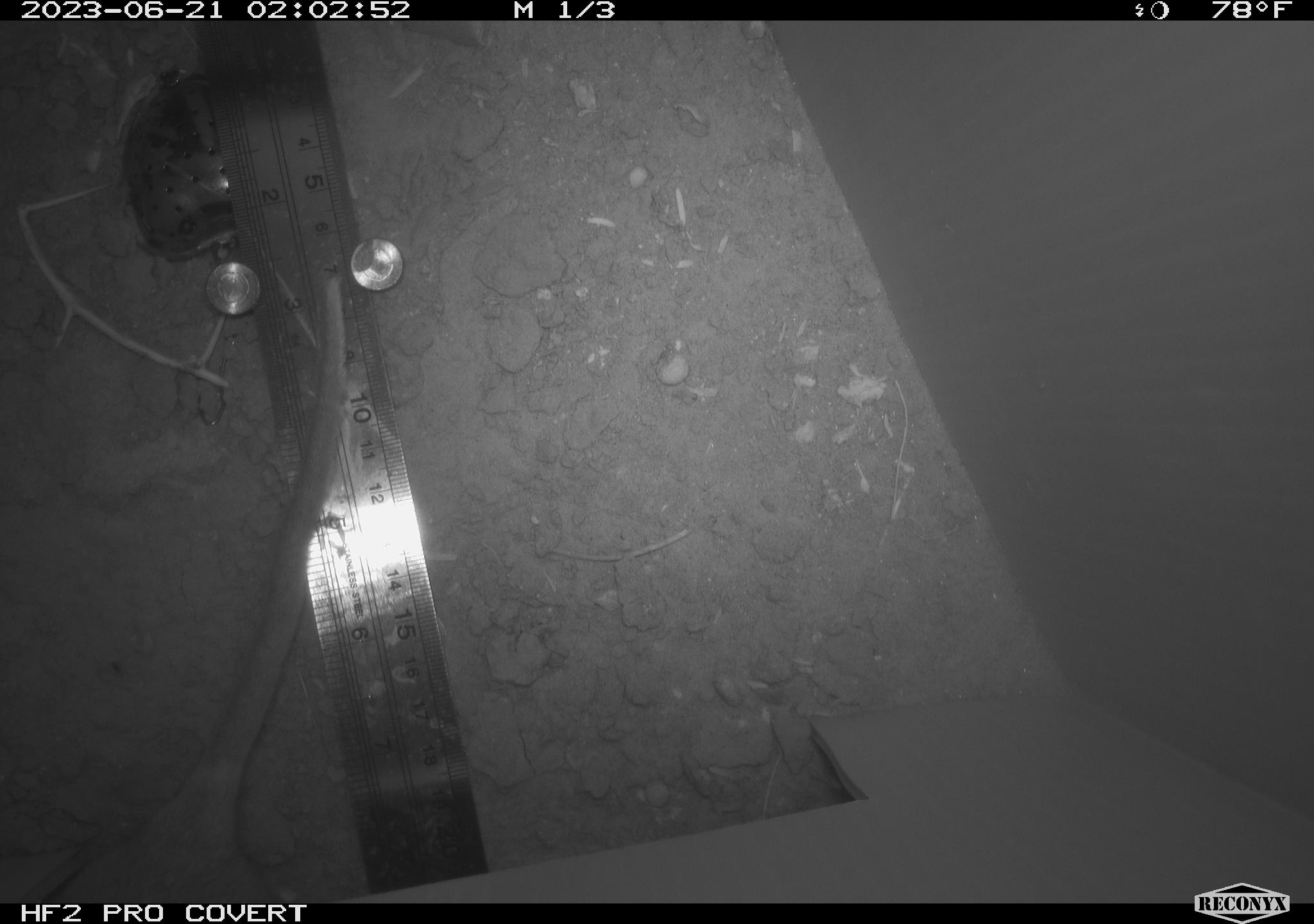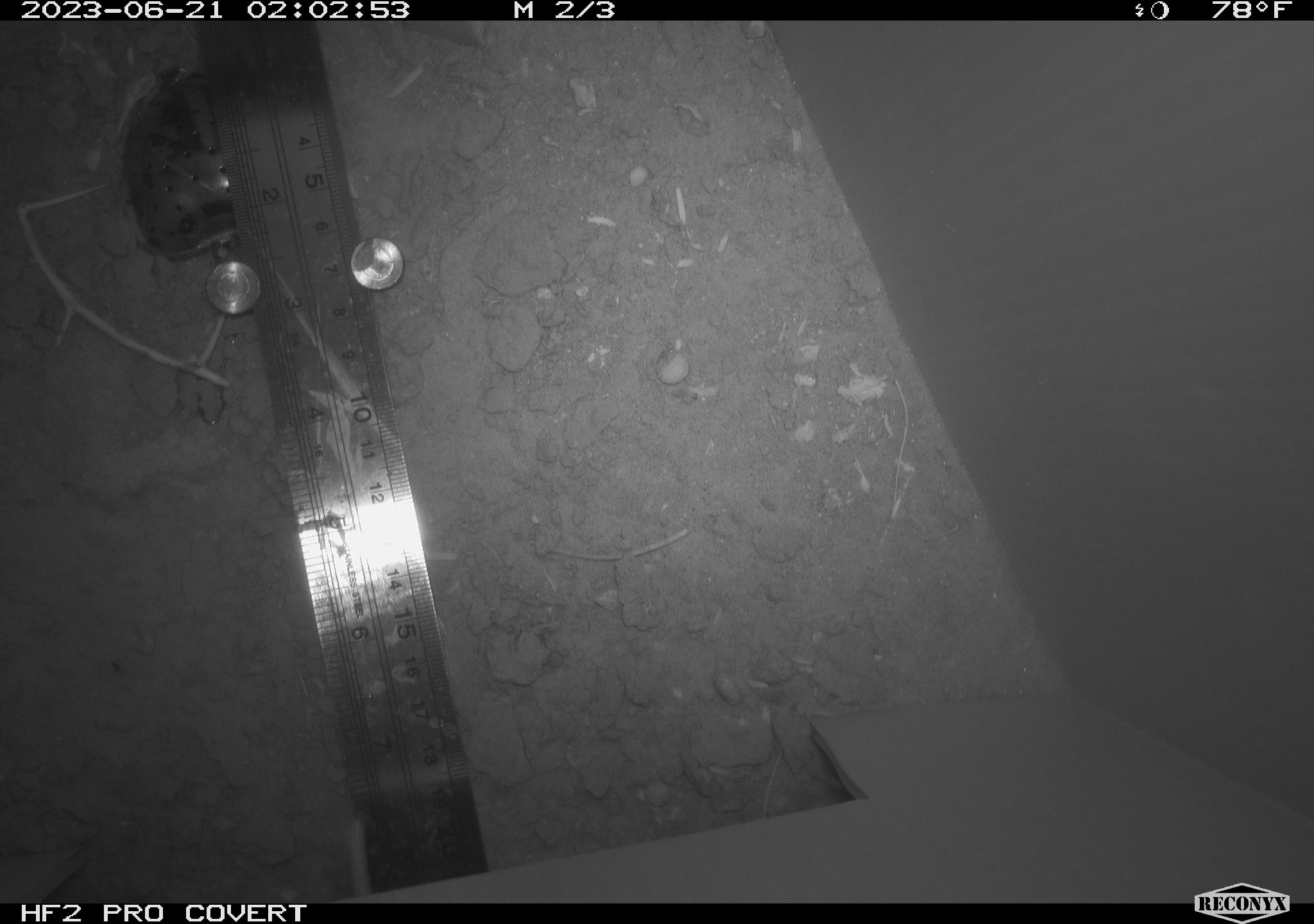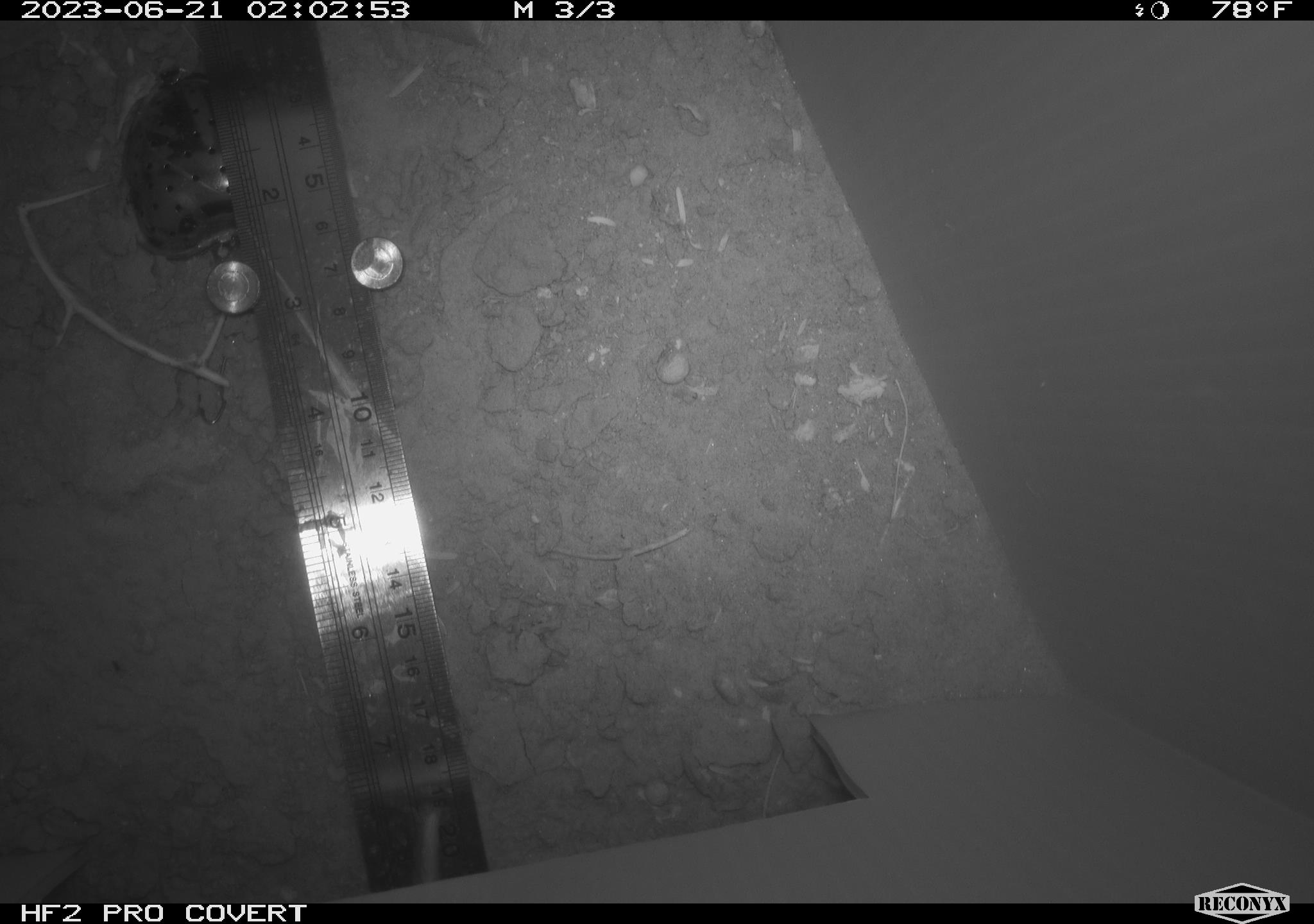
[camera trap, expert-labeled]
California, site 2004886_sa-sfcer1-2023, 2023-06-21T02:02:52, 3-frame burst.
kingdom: Animalia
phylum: Chordata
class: Mammalia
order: Rodentia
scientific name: Rodentia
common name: mouse species